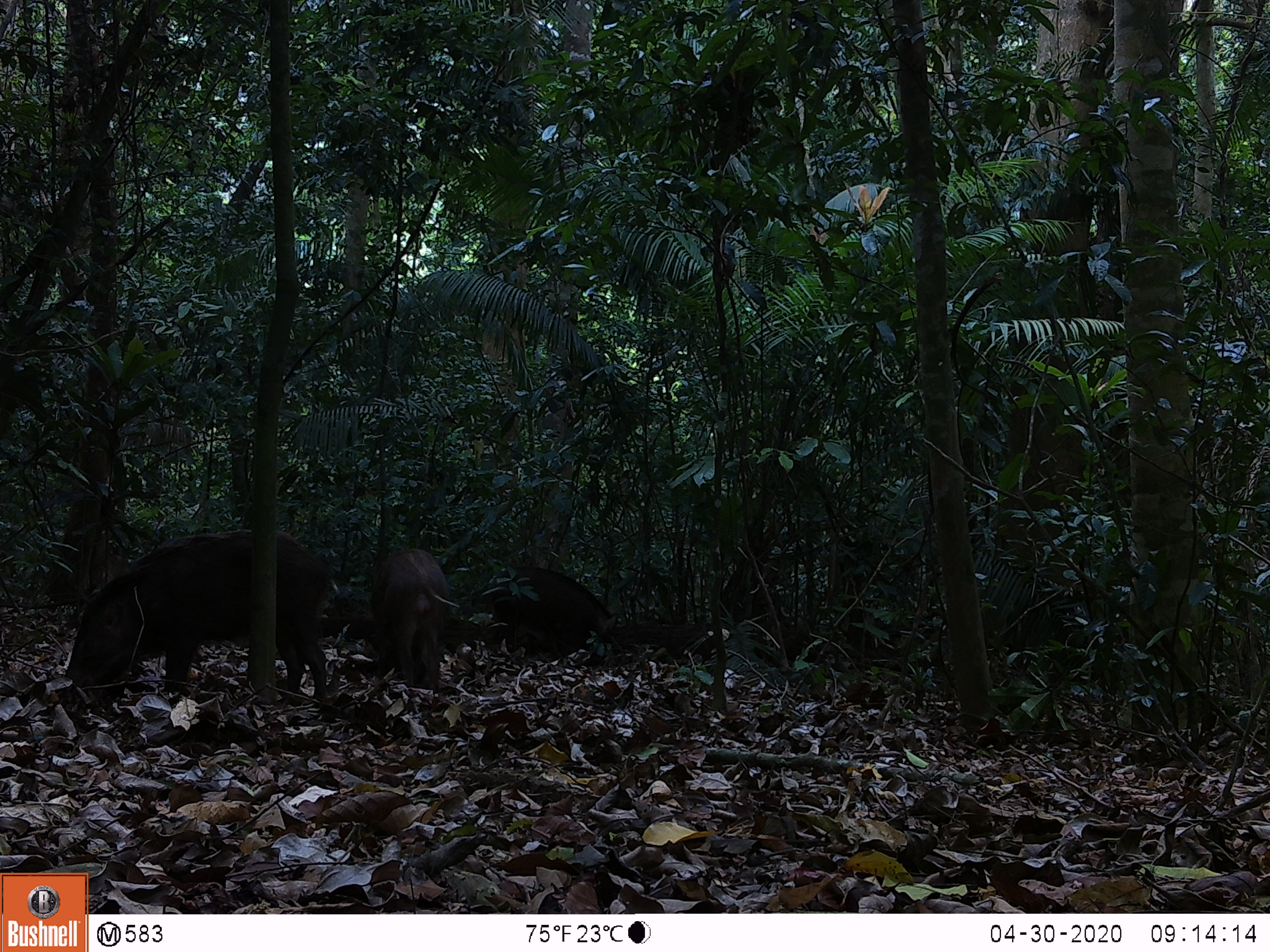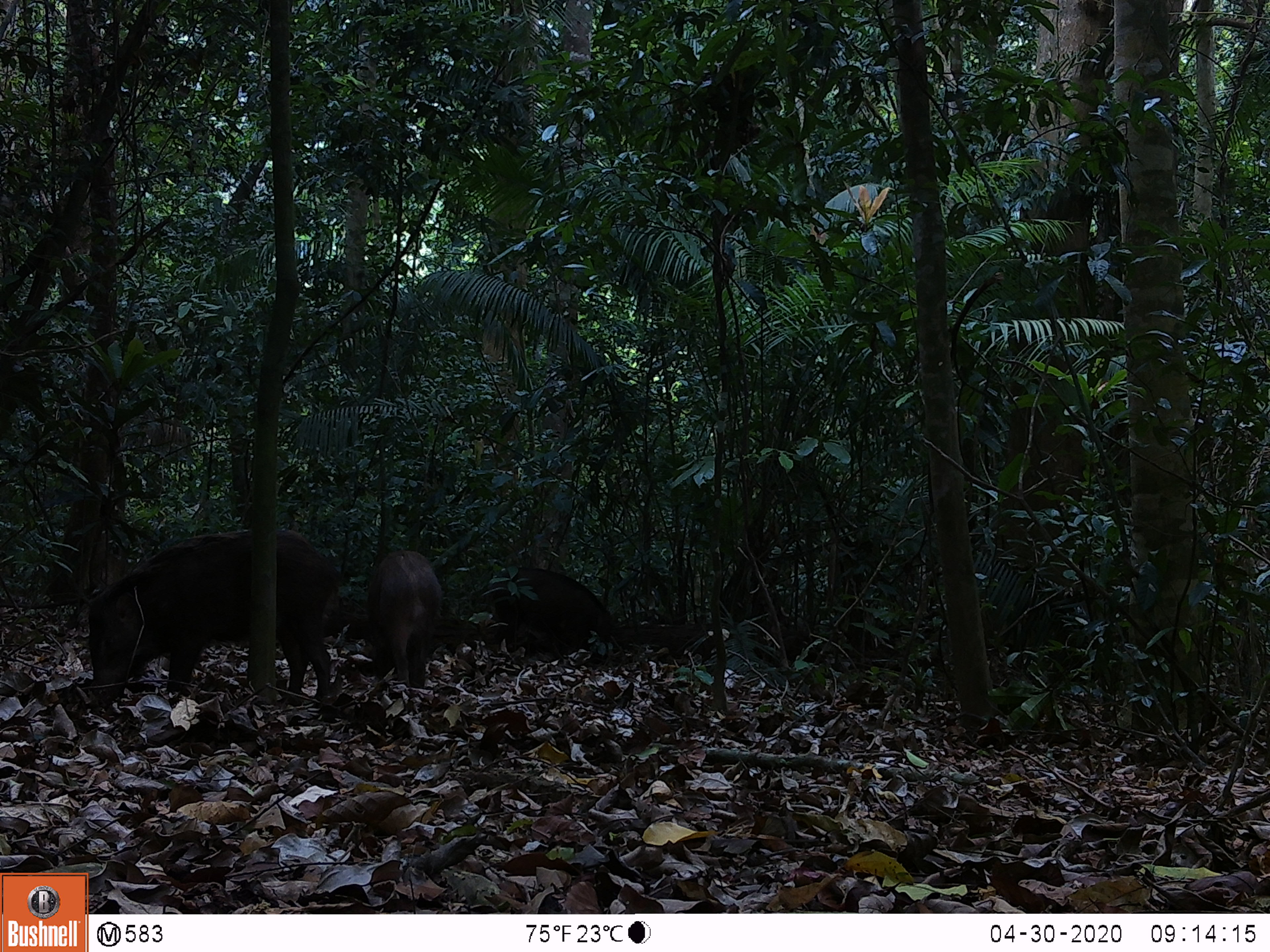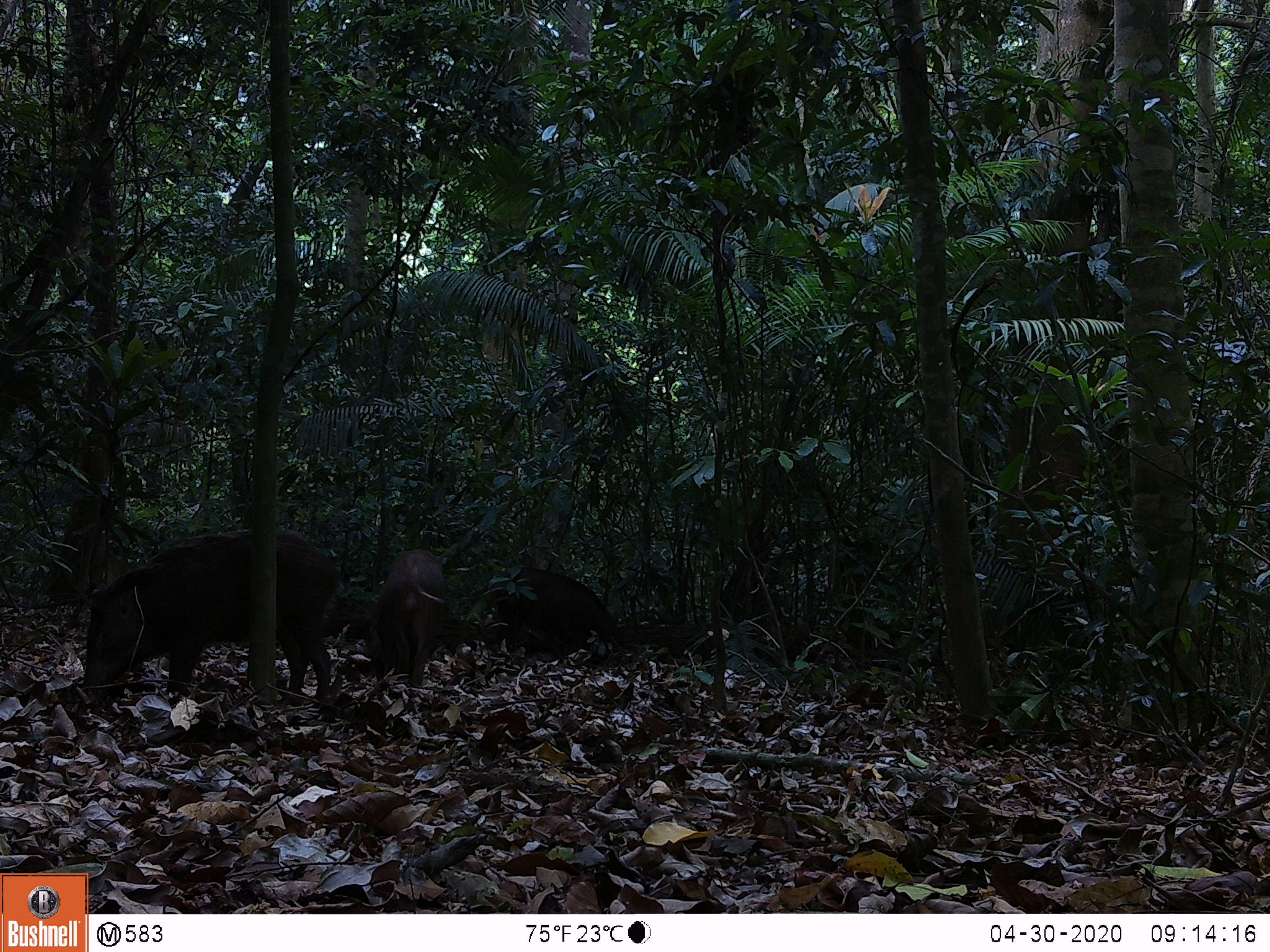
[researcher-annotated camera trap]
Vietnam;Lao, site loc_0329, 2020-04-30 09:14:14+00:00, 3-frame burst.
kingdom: Animalia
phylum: Chordata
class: Mammalia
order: Artiodactyla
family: Suidae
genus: Sus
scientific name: Sus scrofa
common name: eurasian wild pig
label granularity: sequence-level